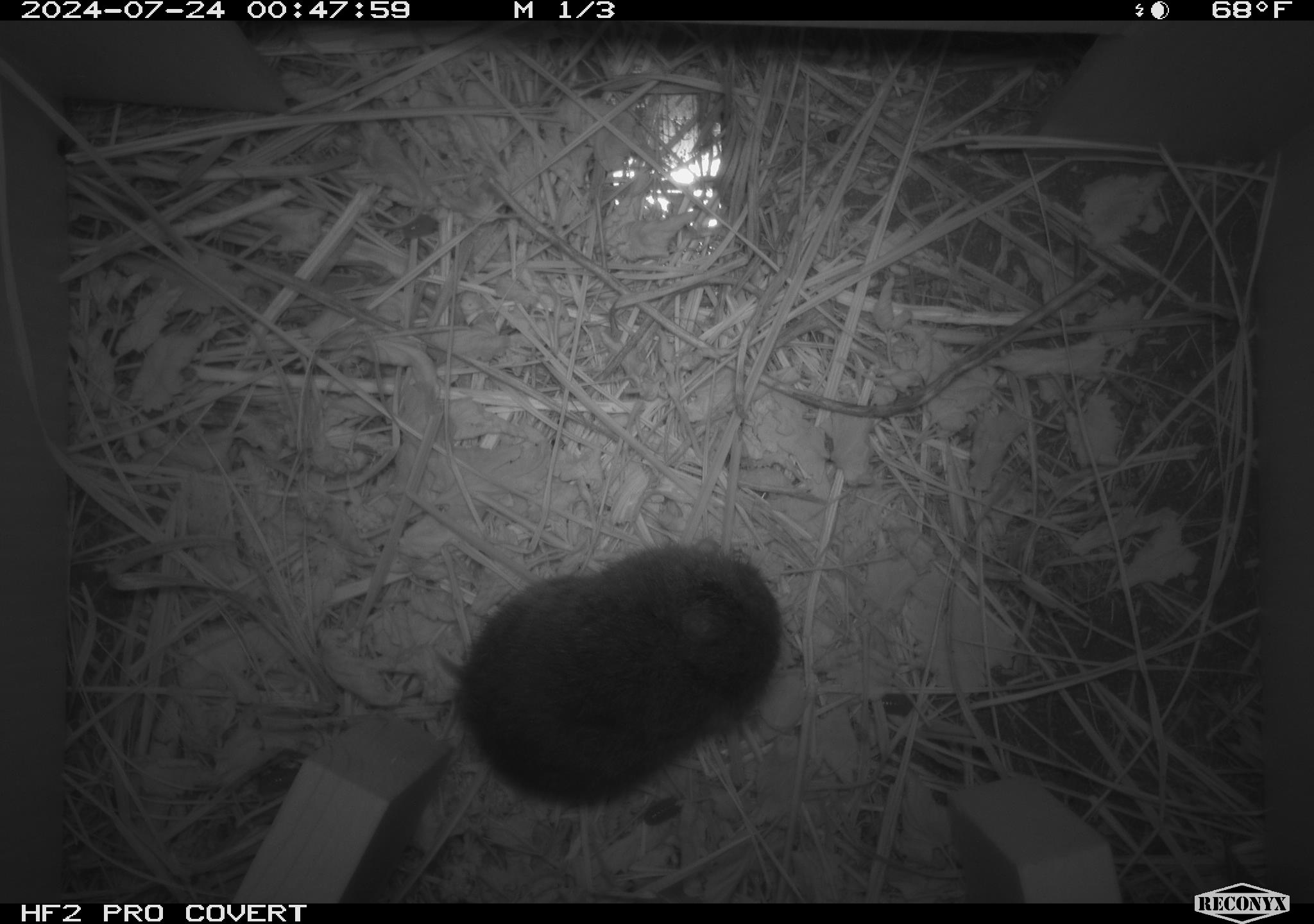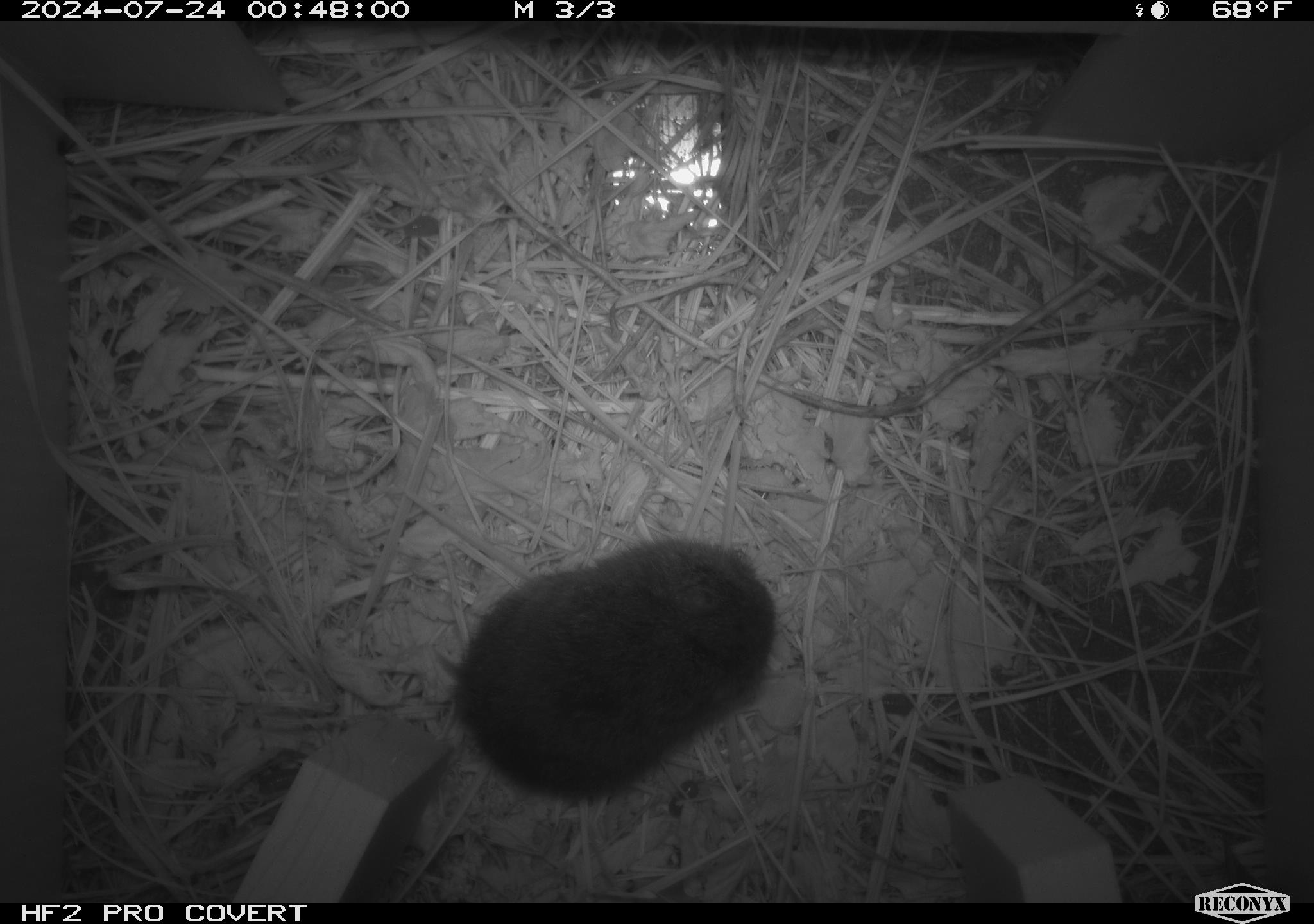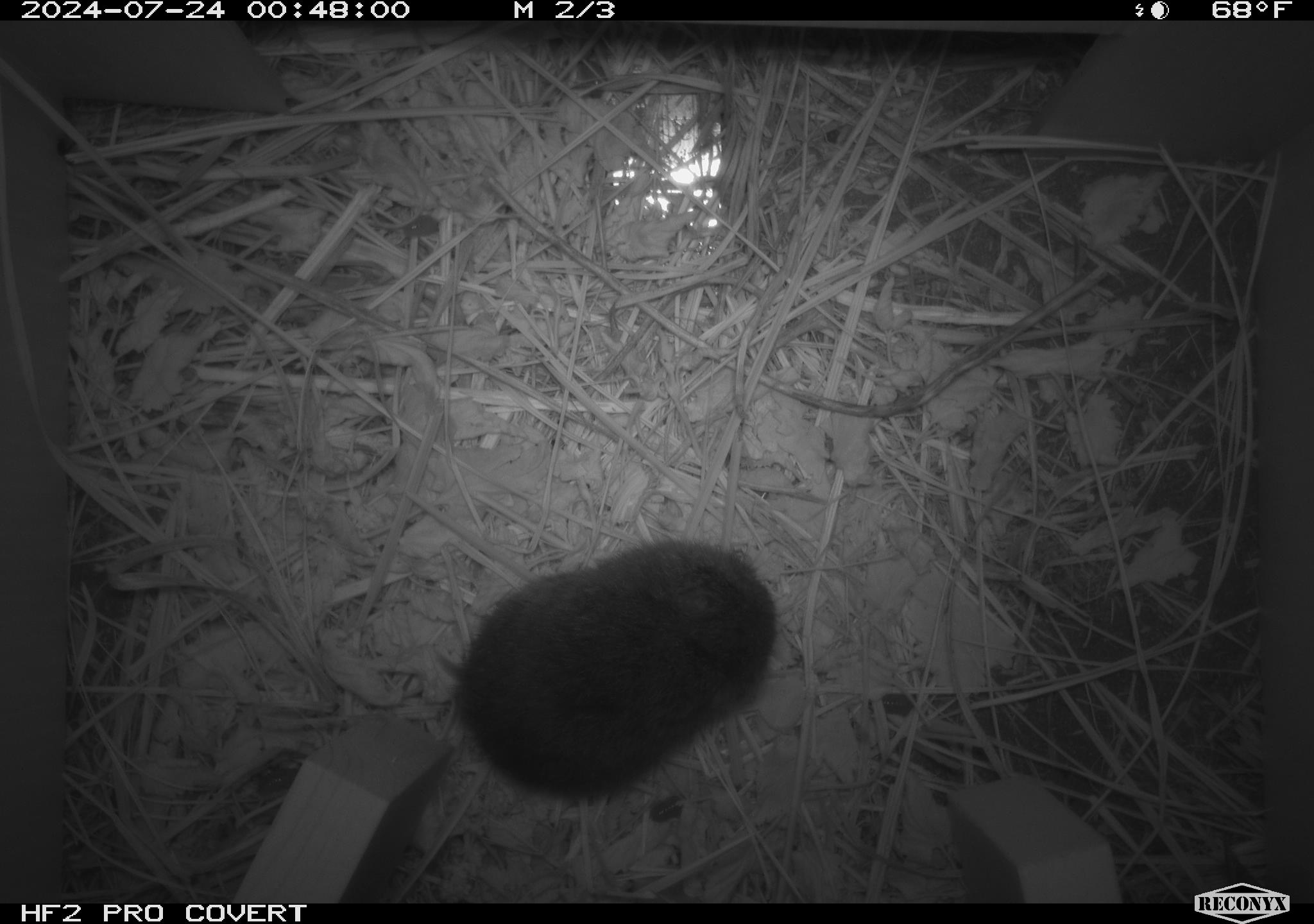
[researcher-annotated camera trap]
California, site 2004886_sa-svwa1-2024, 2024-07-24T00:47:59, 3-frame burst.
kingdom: Animalia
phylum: Chordata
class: Mammalia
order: Rodentia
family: Cricetidae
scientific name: Arvicolinae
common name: voles, lemmings, and muskrats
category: arvicolinae subfamily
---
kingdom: Animalia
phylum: Arthropoda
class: Insecta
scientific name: Insecta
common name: insect